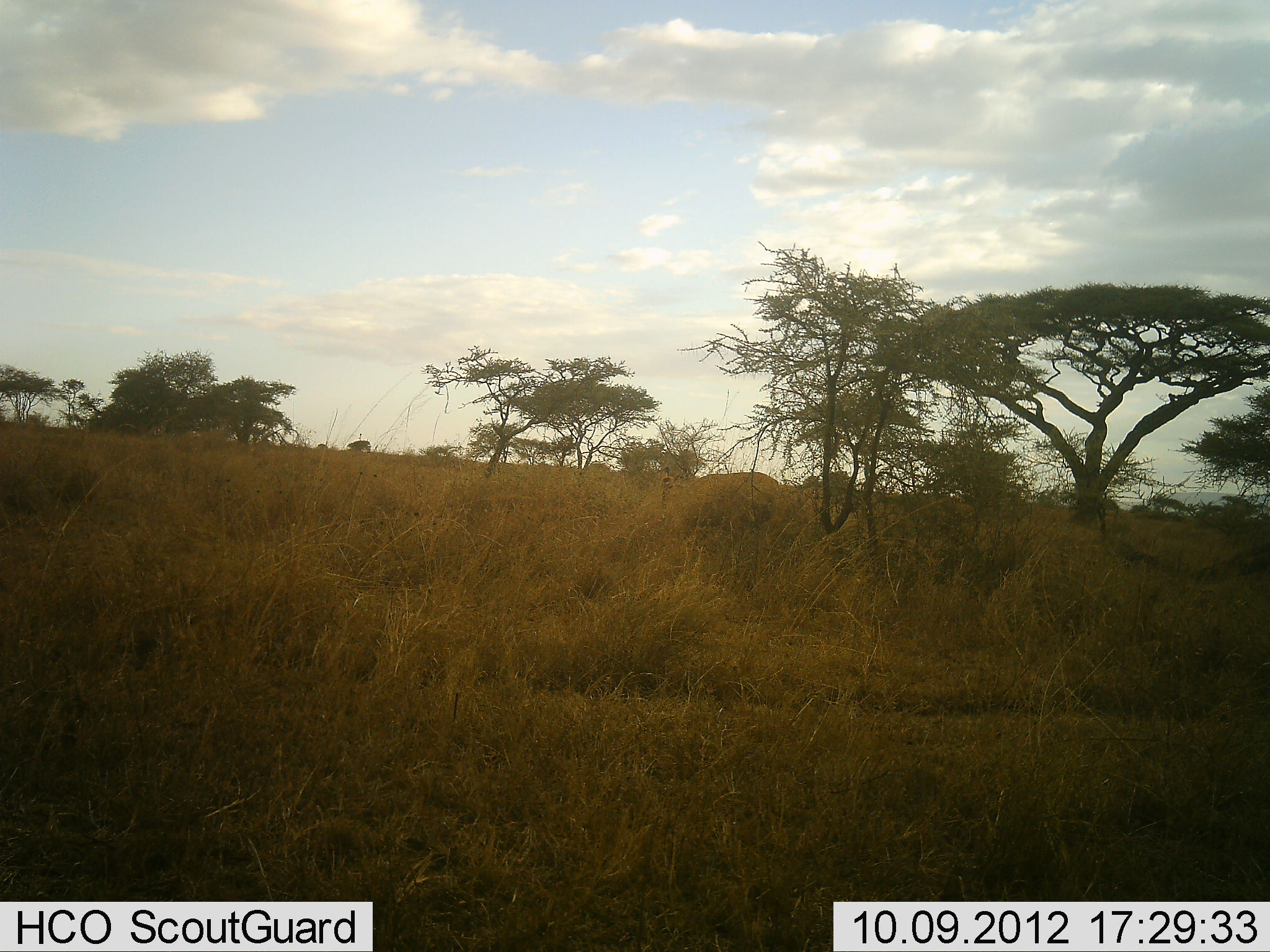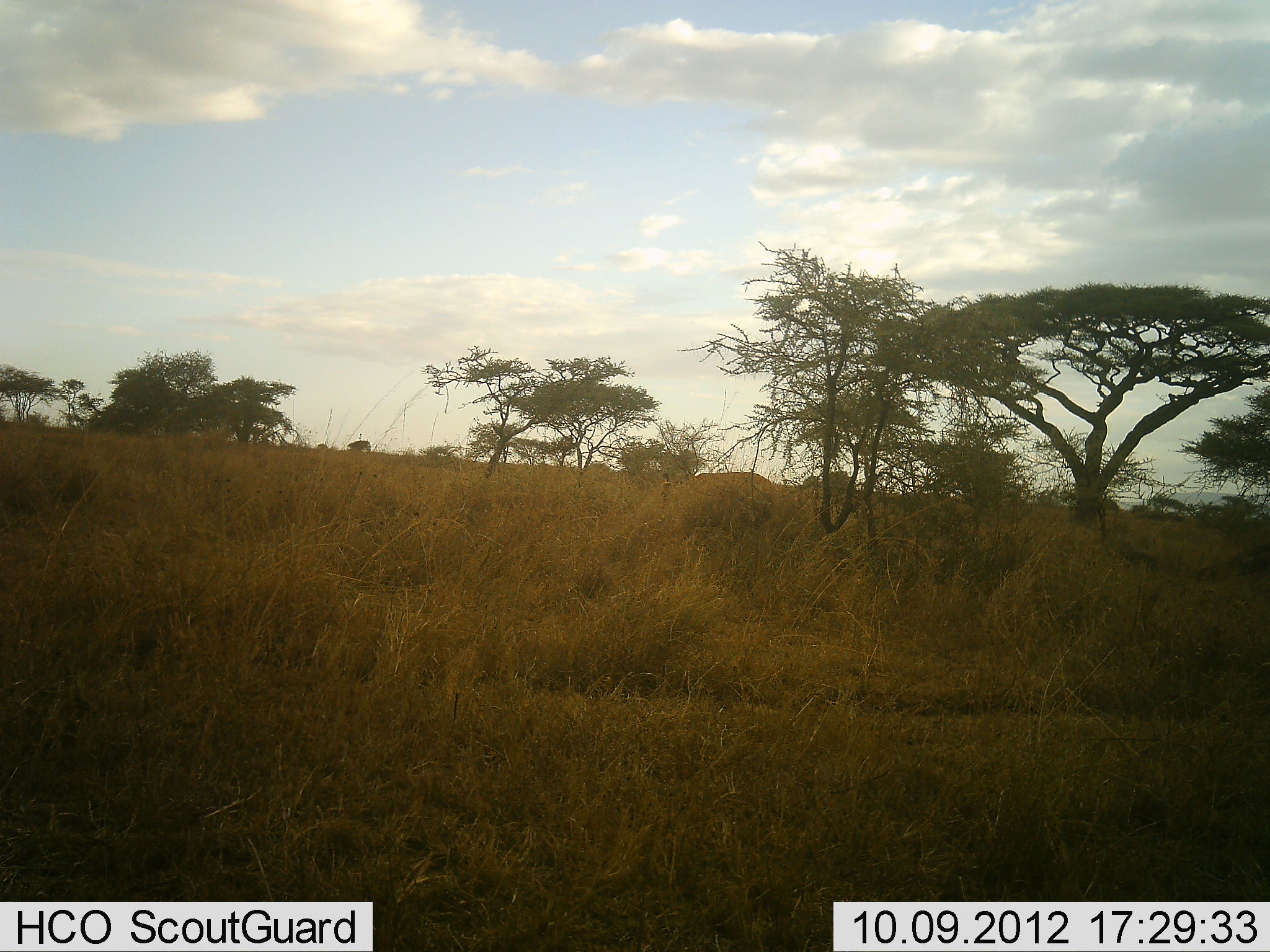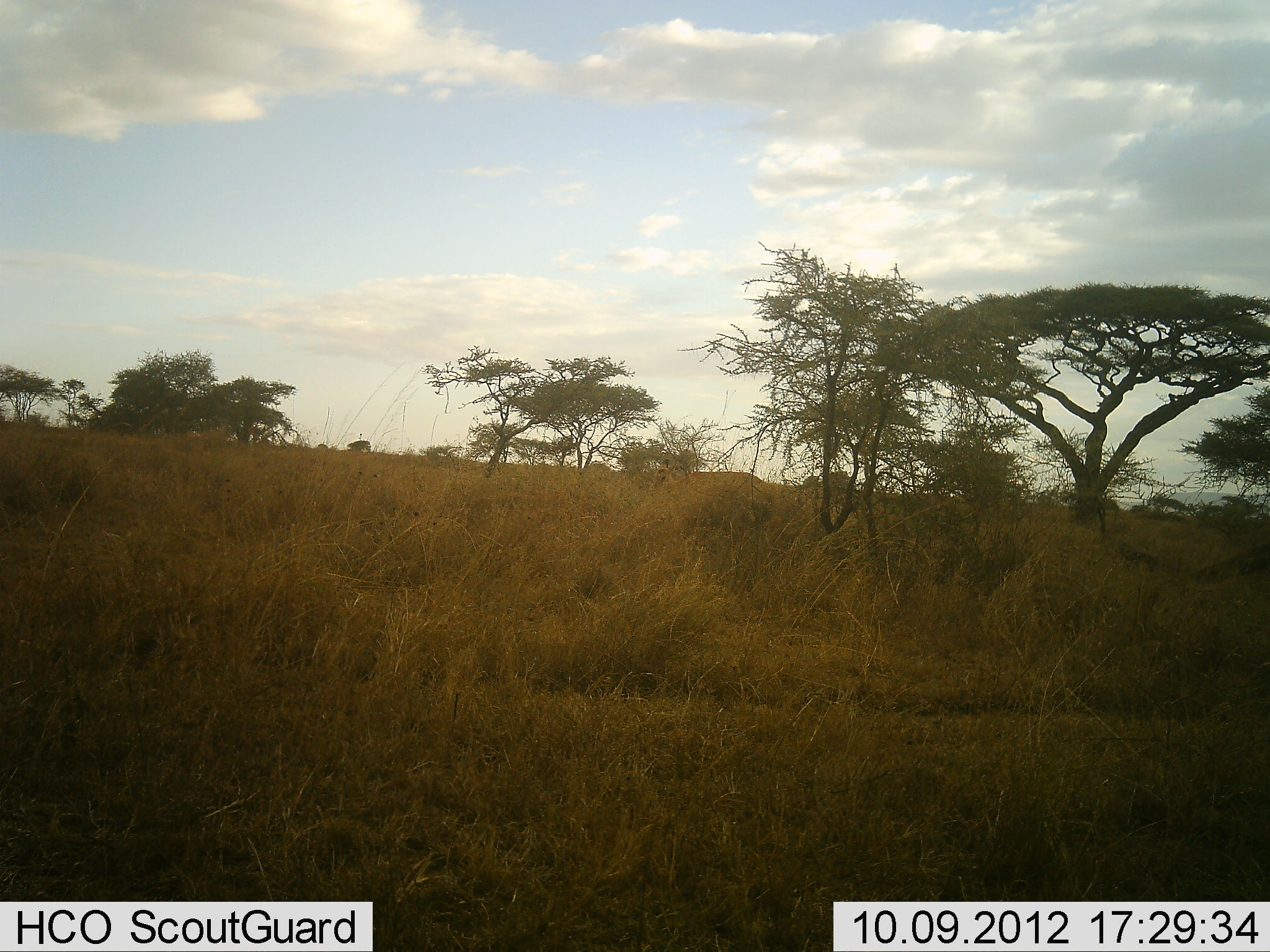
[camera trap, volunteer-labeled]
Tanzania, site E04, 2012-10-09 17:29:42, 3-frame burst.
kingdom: Animalia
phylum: Chordata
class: Mammalia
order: Artiodactyla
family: Bovidae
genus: Aepyceros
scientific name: Aepyceros melampus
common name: impala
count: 1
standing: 80%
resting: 0%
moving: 20%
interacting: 0%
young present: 0%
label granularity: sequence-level